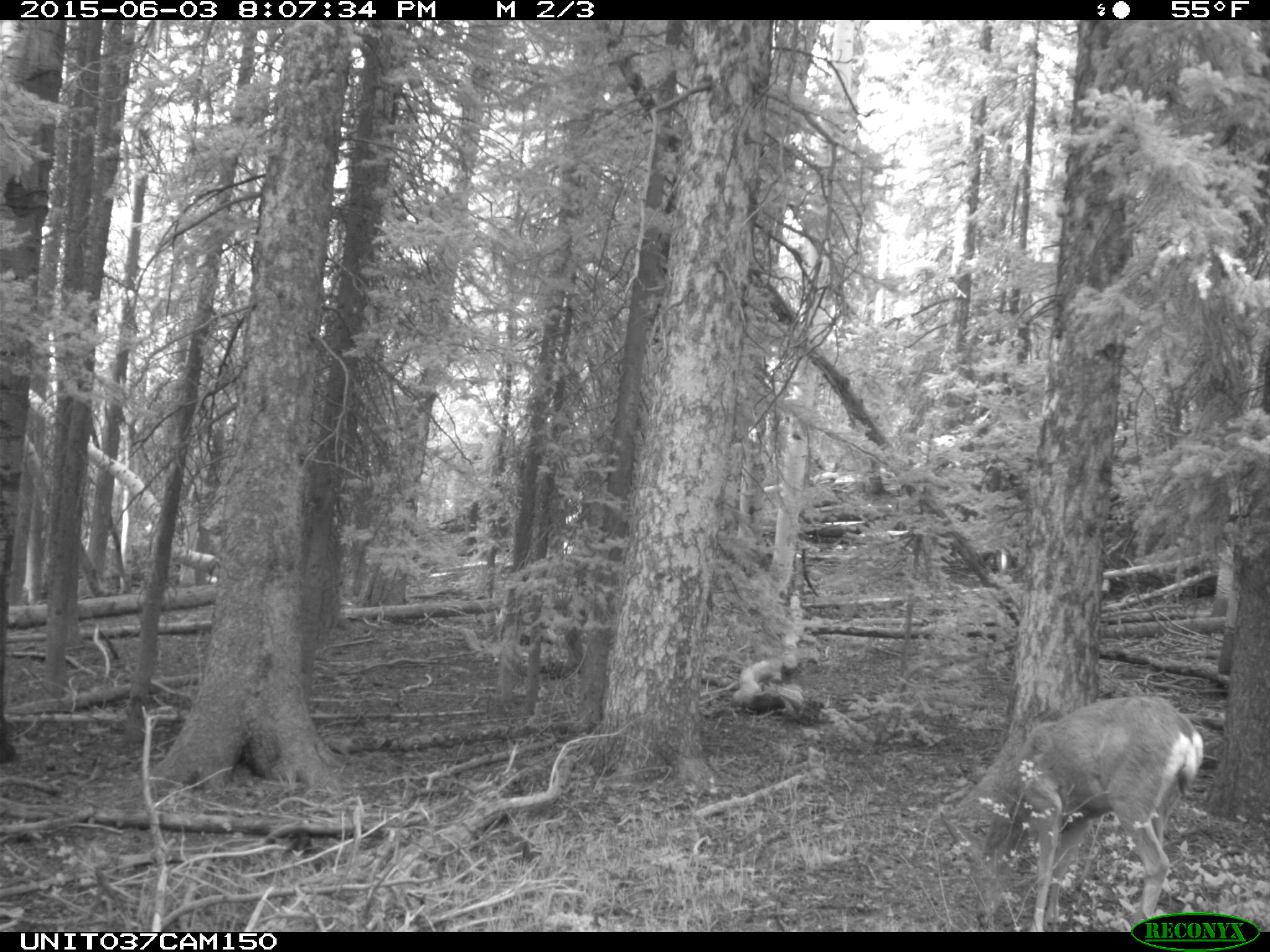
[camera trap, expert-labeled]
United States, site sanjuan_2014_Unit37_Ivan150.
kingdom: Animalia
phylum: Chordata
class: Mammalia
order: Artiodactyla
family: Cervidae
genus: Odocoileus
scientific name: Odocoileus hemionus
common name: mule deer